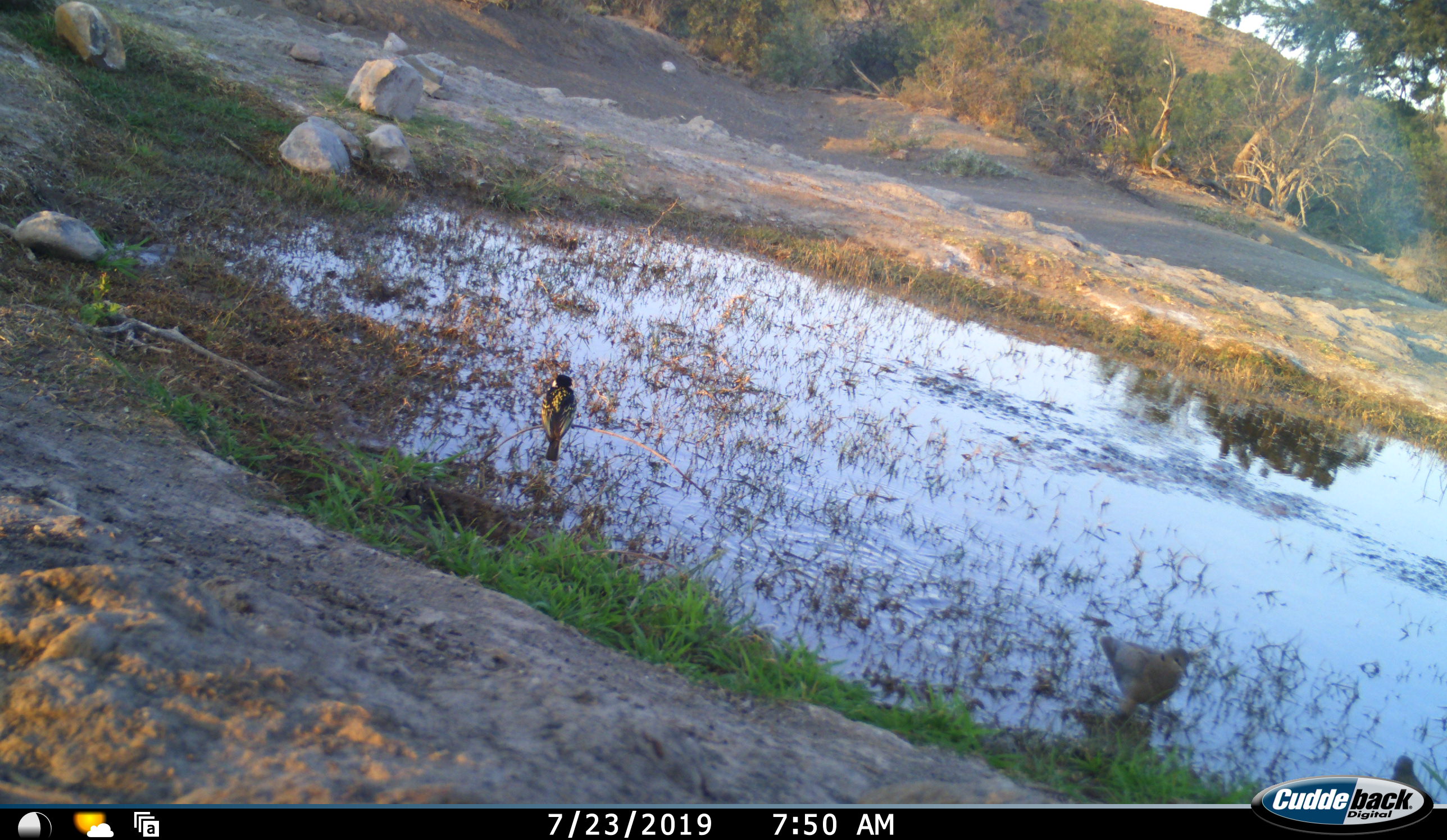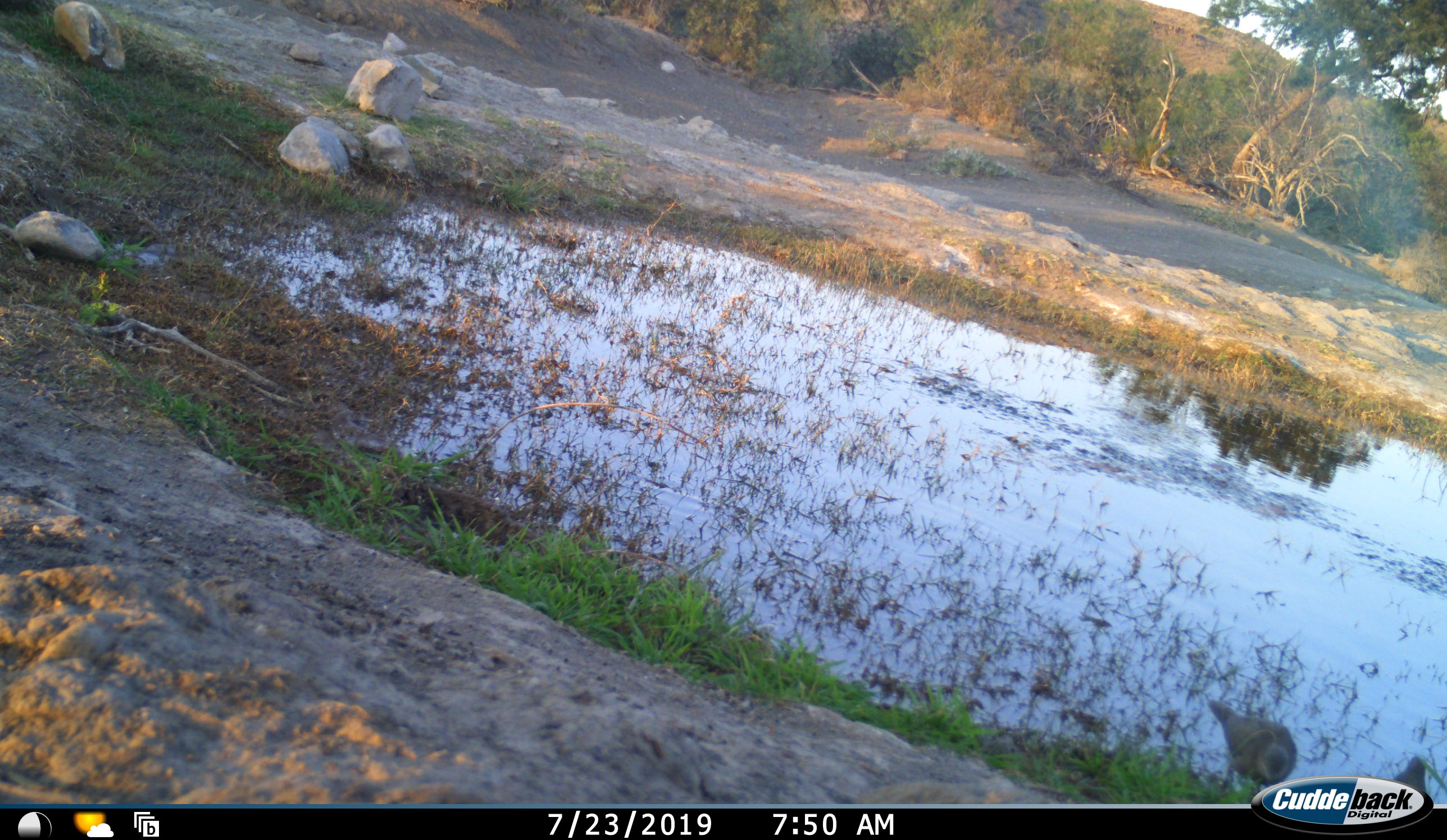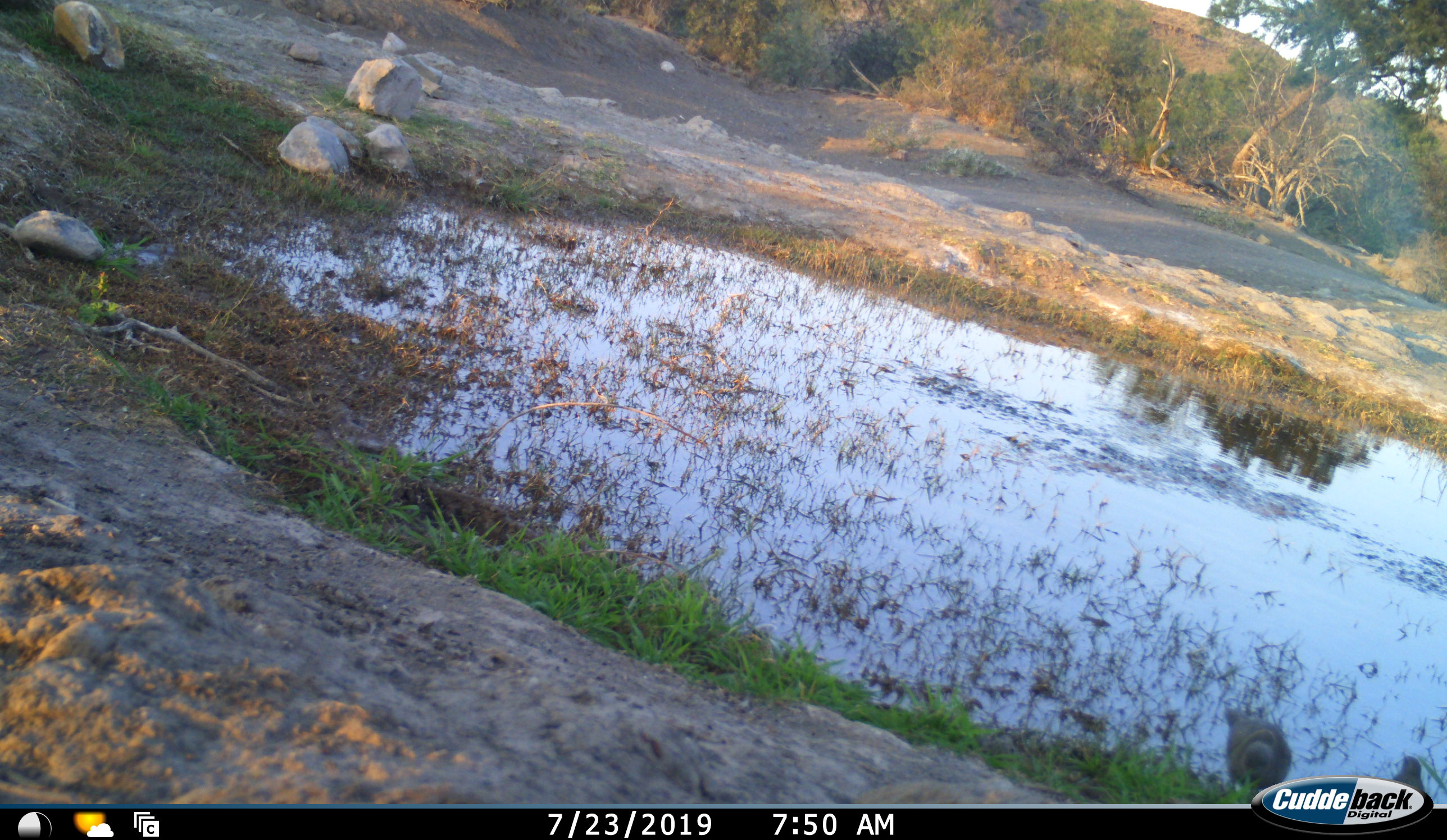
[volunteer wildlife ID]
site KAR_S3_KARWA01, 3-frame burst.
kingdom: Animalia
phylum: Chordata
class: Aves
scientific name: Aves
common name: bird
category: birdother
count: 3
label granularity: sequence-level